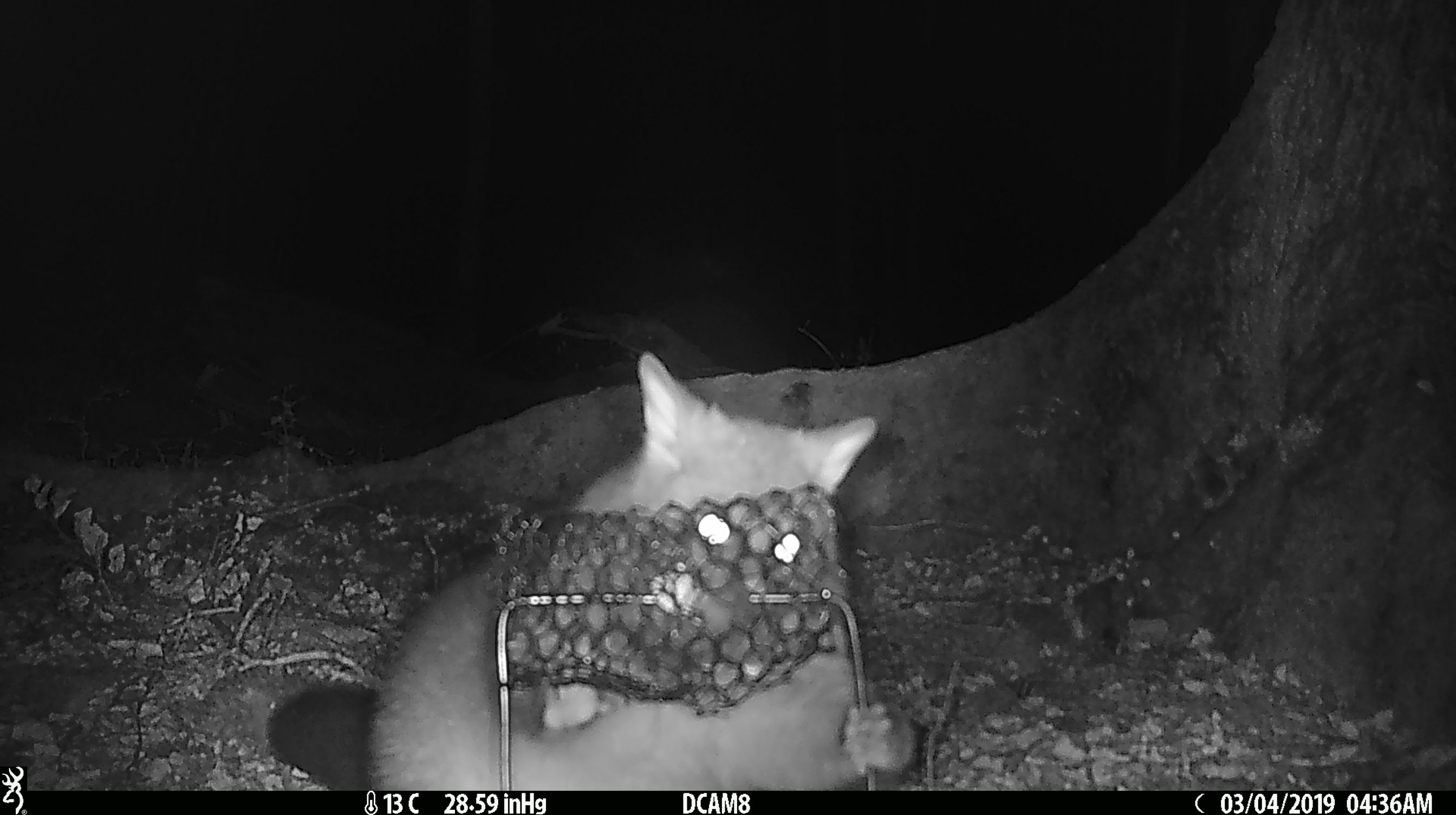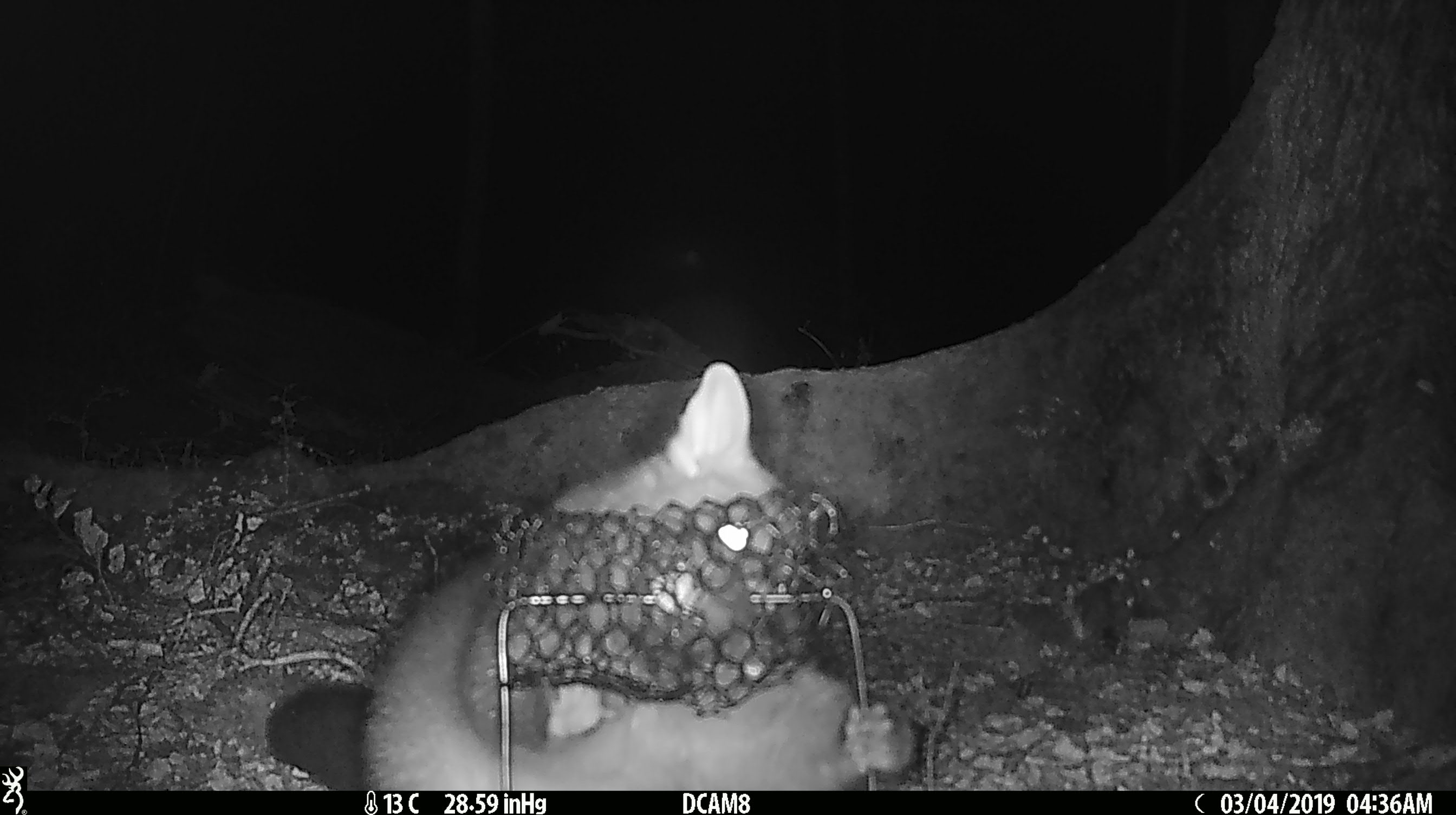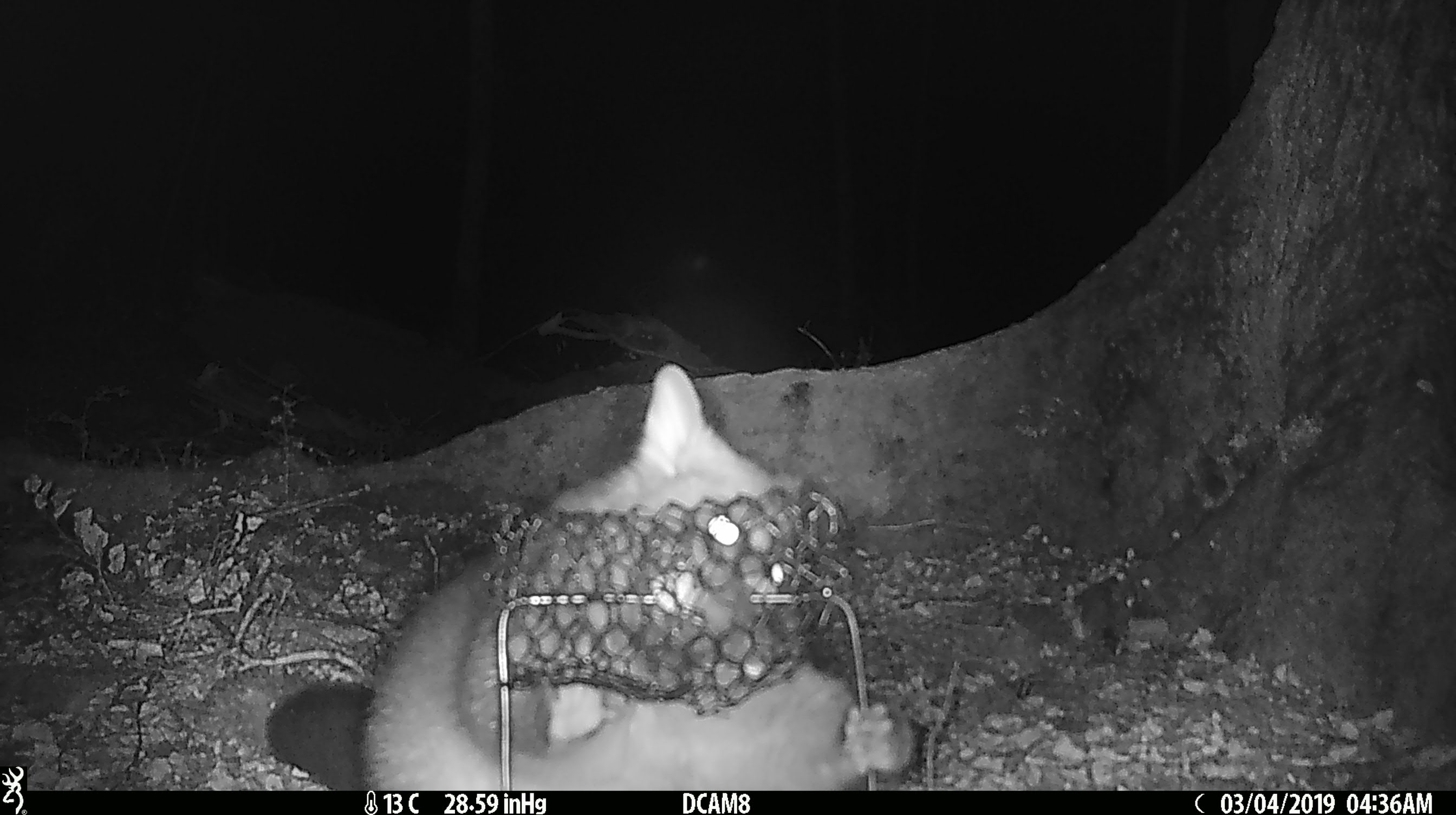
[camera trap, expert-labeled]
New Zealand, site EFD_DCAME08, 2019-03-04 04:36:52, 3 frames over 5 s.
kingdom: Animalia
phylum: Chordata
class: Mammalia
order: Diprotodontia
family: Phalangeridae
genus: Trichosurus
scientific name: Trichosurus vulpecula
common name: common brushtail possum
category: possum